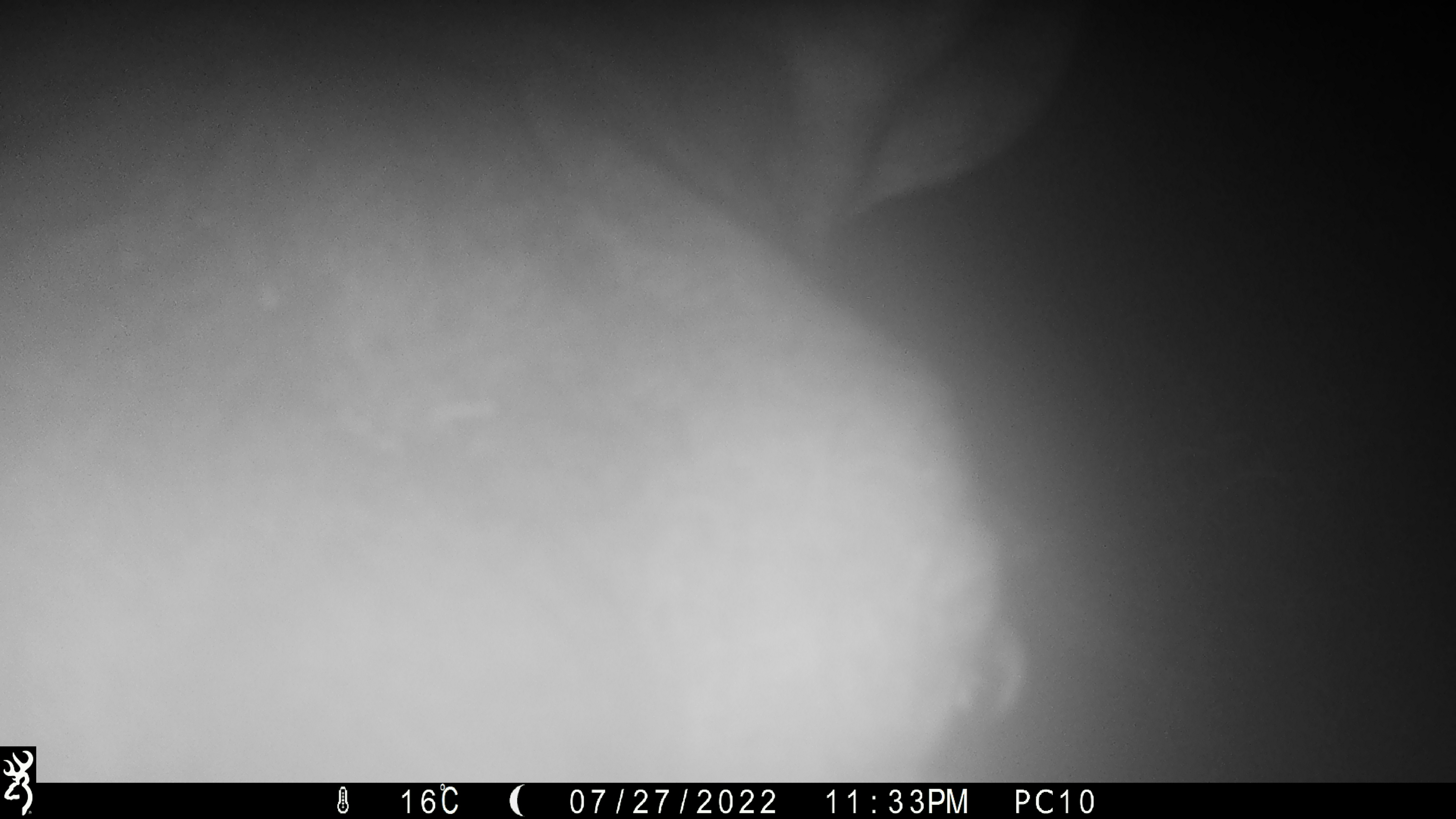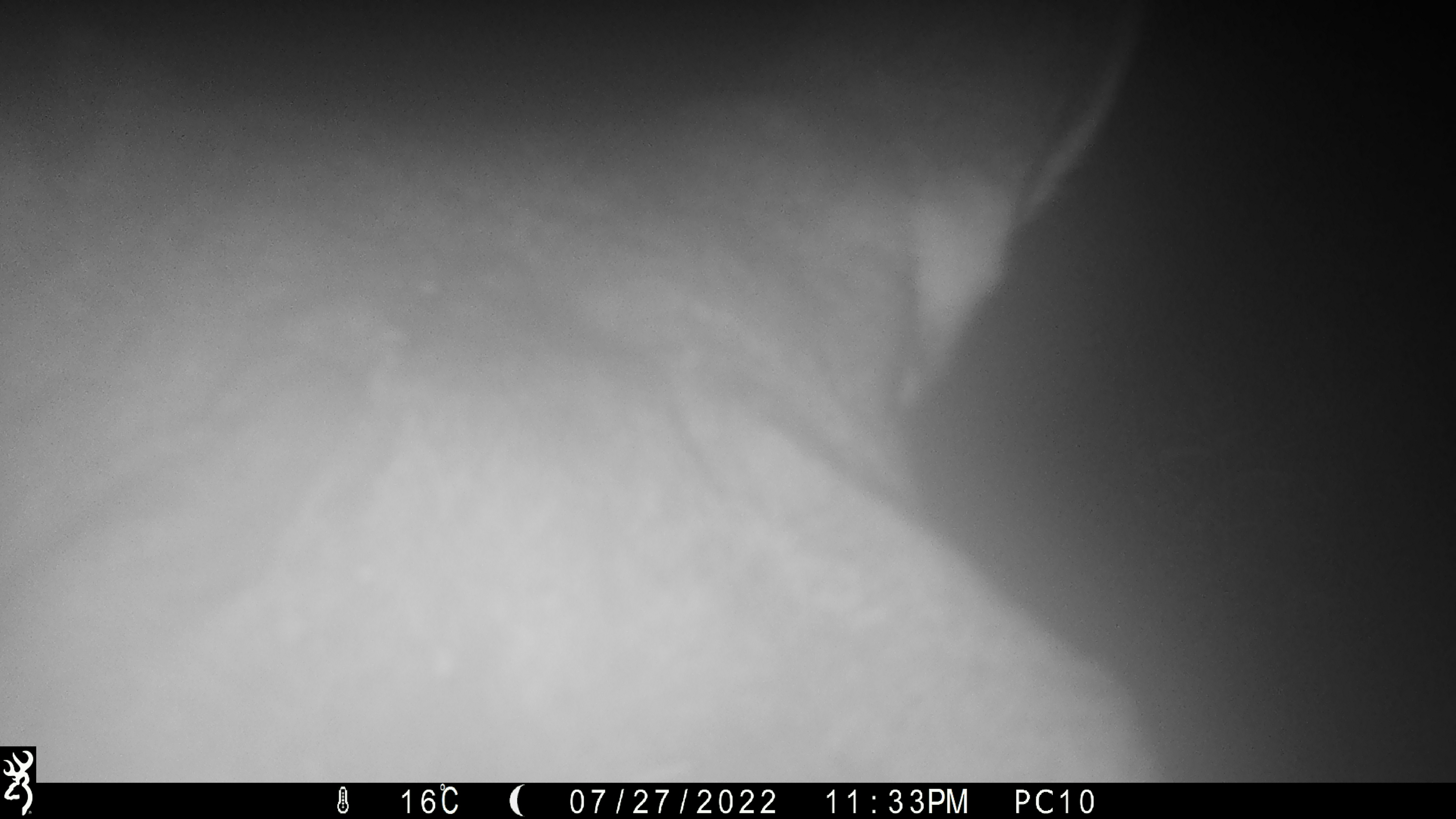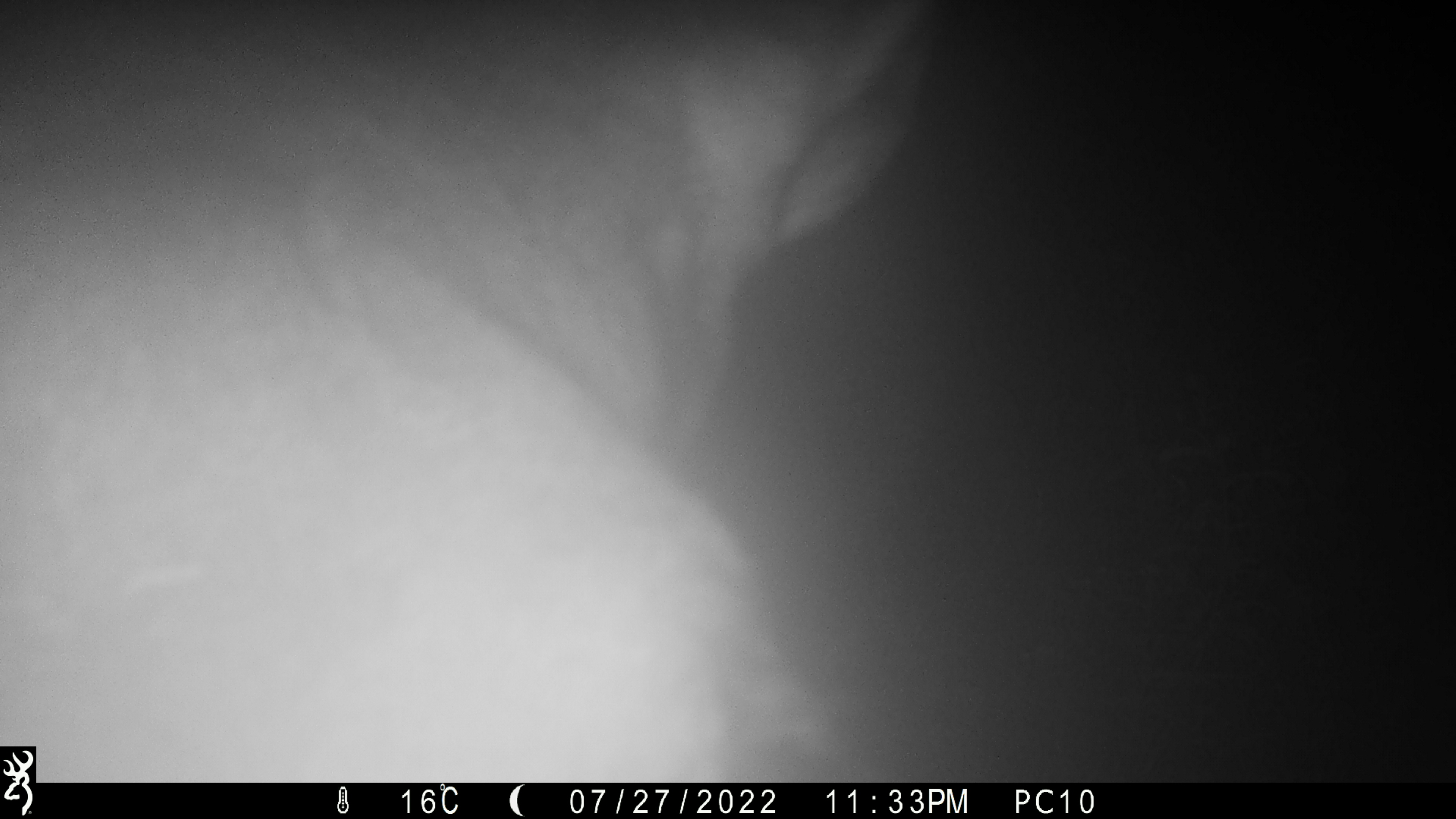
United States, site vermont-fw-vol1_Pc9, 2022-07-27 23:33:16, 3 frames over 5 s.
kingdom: Animalia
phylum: Chordata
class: Mammalia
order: Artiodactyla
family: Cervidae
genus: Alces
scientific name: Alces alces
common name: moose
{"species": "moose (Alces alces)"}